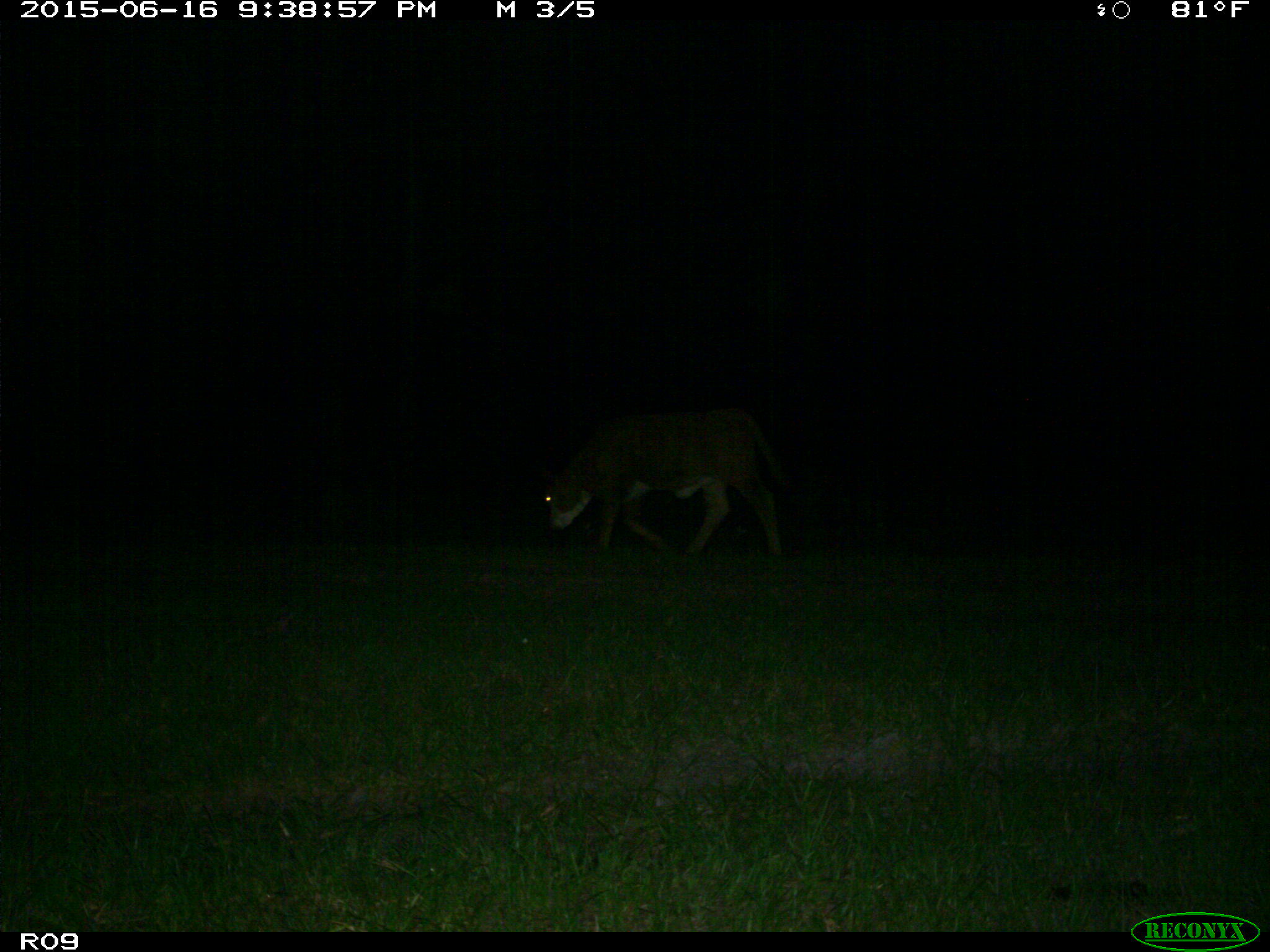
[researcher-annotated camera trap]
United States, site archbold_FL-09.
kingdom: Animalia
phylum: Chordata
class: Mammalia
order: Artiodactyla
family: Bovidae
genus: Bos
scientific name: Bos taurus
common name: domestic cow